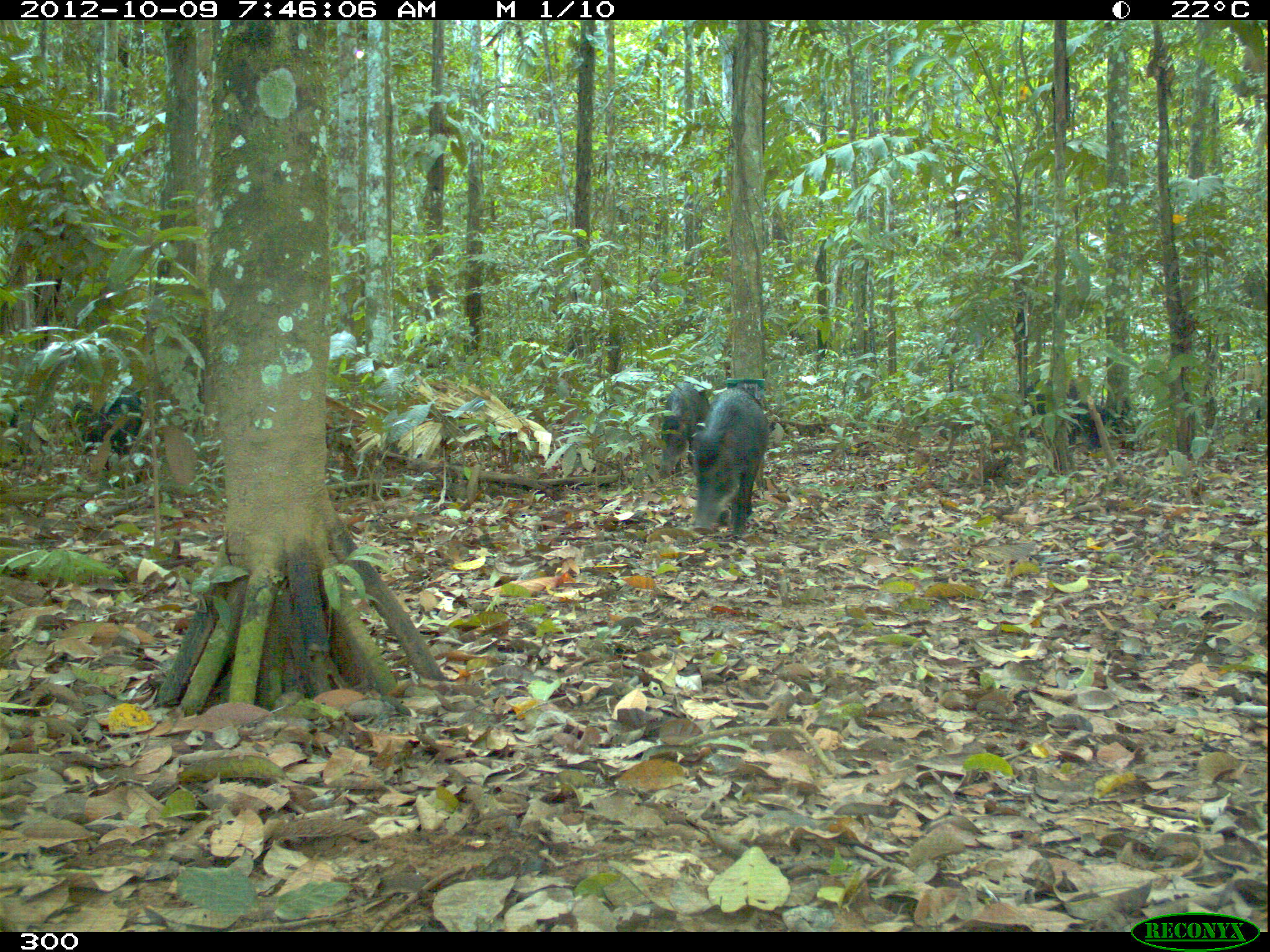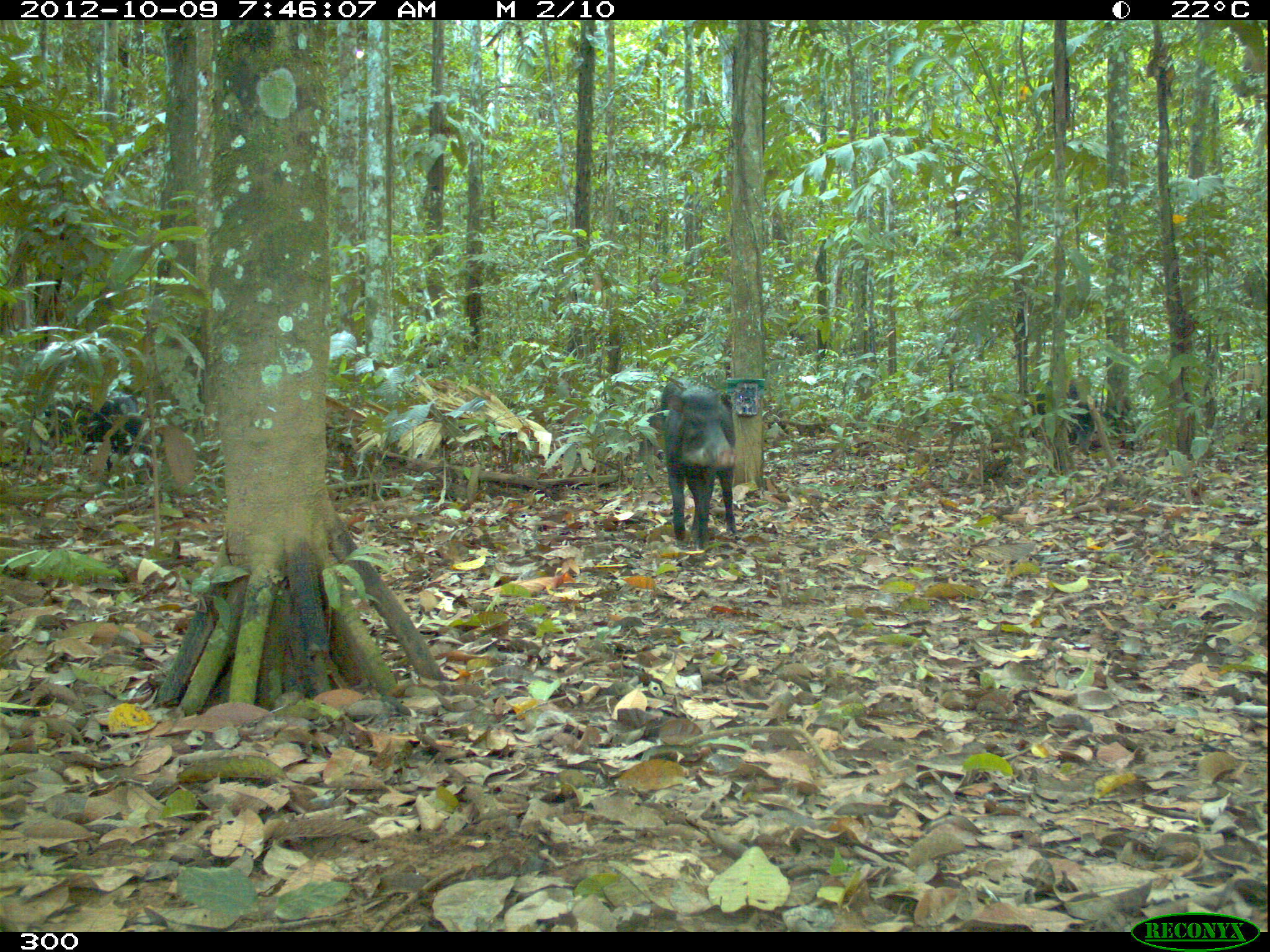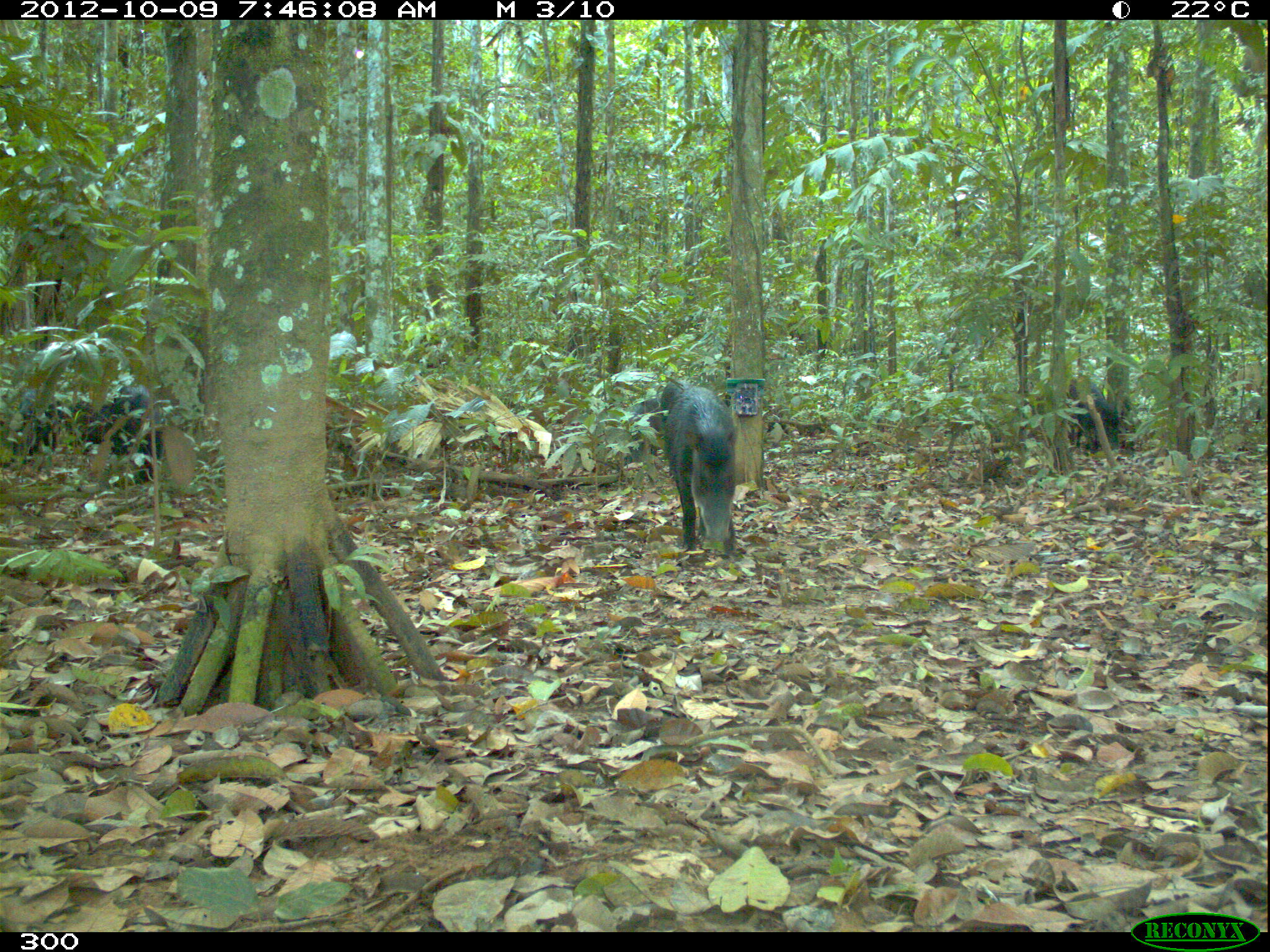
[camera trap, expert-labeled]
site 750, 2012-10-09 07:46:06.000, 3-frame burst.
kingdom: Animalia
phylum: Chordata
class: Mammalia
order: Artiodactyla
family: Tayassuidae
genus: Tayassu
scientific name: Tayassu pecari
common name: white-lipped peccary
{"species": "Tayassu pecari (white-lipped peccary)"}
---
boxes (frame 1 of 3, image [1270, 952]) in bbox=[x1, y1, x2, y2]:
tayassu pecari: bbox=[688, 389, 768, 539]; bbox=[1015, 393, 1122, 450]; bbox=[658, 381, 711, 478]; bbox=[100, 391, 142, 456]; bbox=[8, 397, 36, 466]; bbox=[1025, 377, 1078, 402]; bbox=[66, 405, 94, 452]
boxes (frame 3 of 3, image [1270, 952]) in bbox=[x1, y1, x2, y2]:
tayassu pecari: bbox=[10, 384, 165, 487]; bbox=[662, 386, 736, 558]; bbox=[618, 395, 680, 466]; bbox=[1069, 375, 1120, 458]